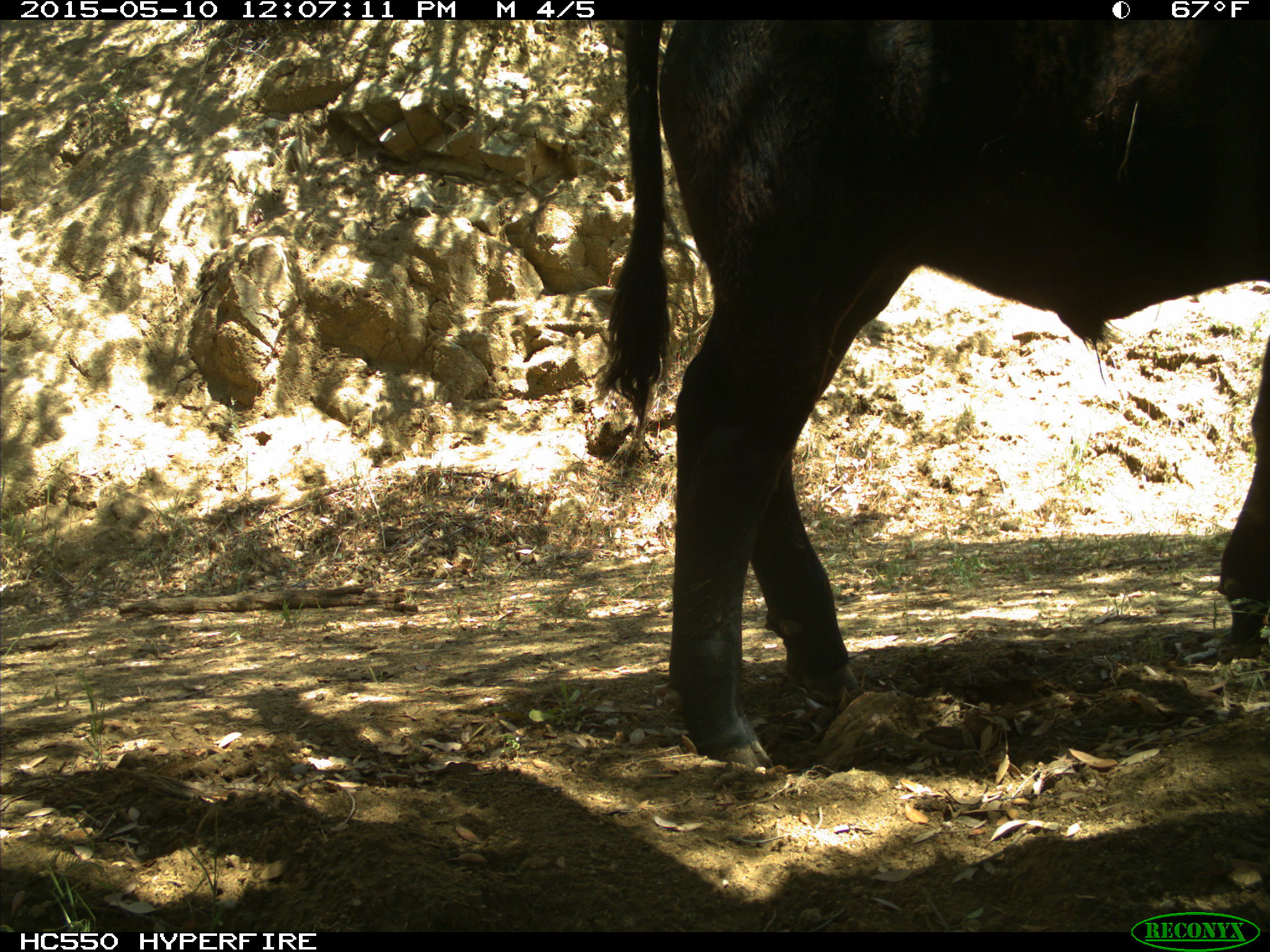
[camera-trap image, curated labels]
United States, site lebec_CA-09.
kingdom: Animalia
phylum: Chordata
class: Mammalia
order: Artiodactyla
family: Bovidae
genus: Bos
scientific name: Bos taurus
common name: domestic cow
Bos taurus (domestic cow).